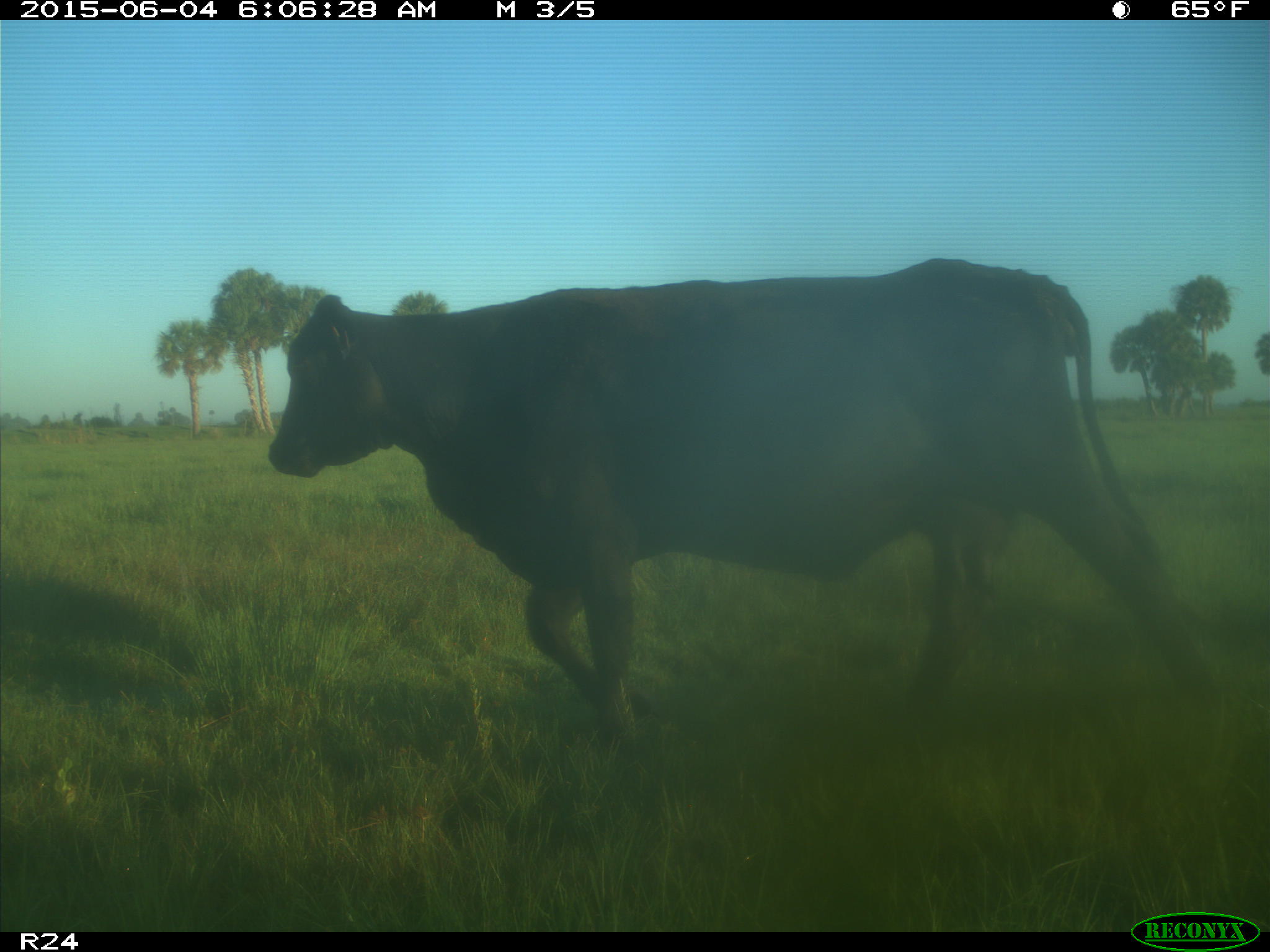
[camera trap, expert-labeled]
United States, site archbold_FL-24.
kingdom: Animalia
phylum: Chordata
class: Mammalia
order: Artiodactyla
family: Bovidae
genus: Bos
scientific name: Bos taurus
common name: domestic cow